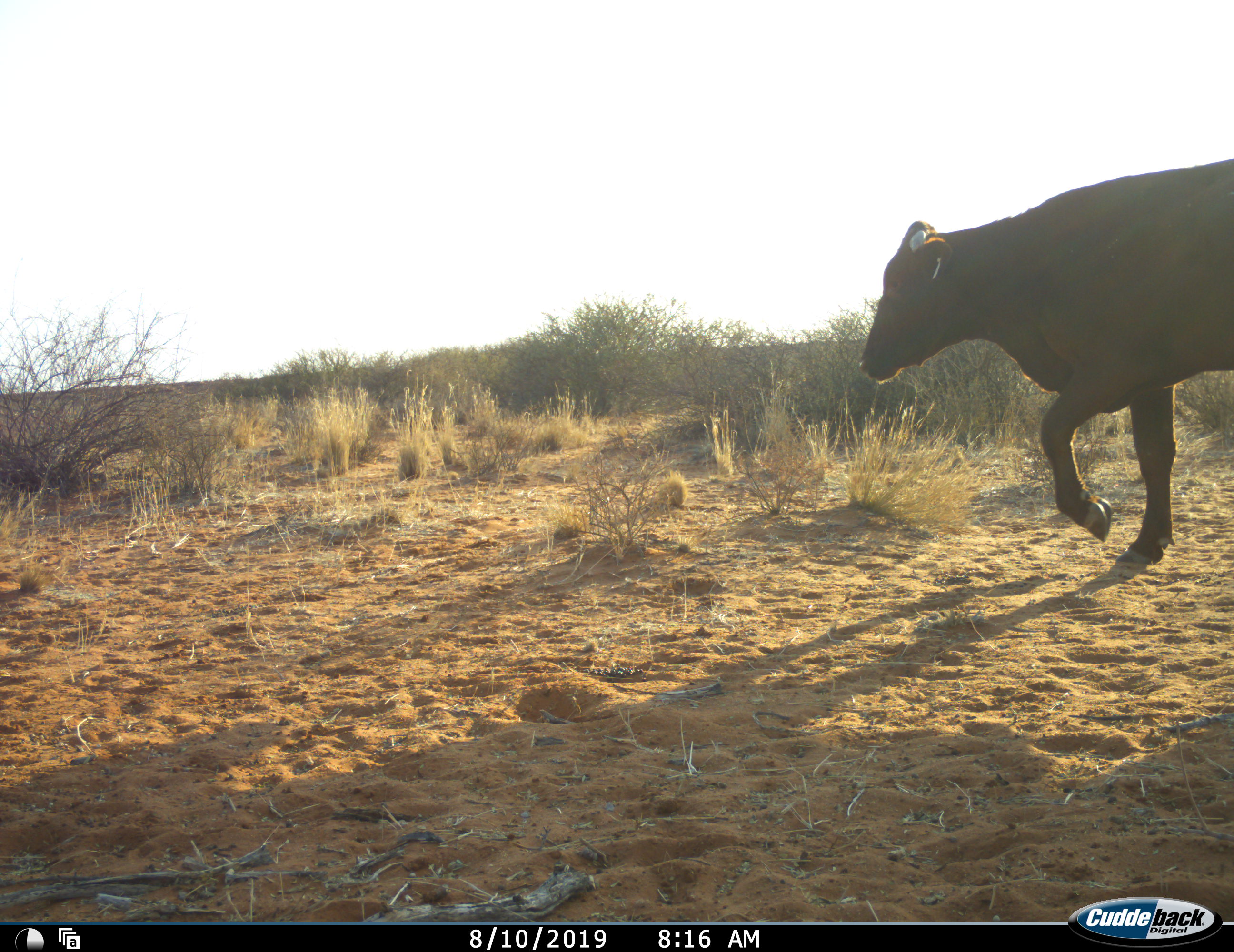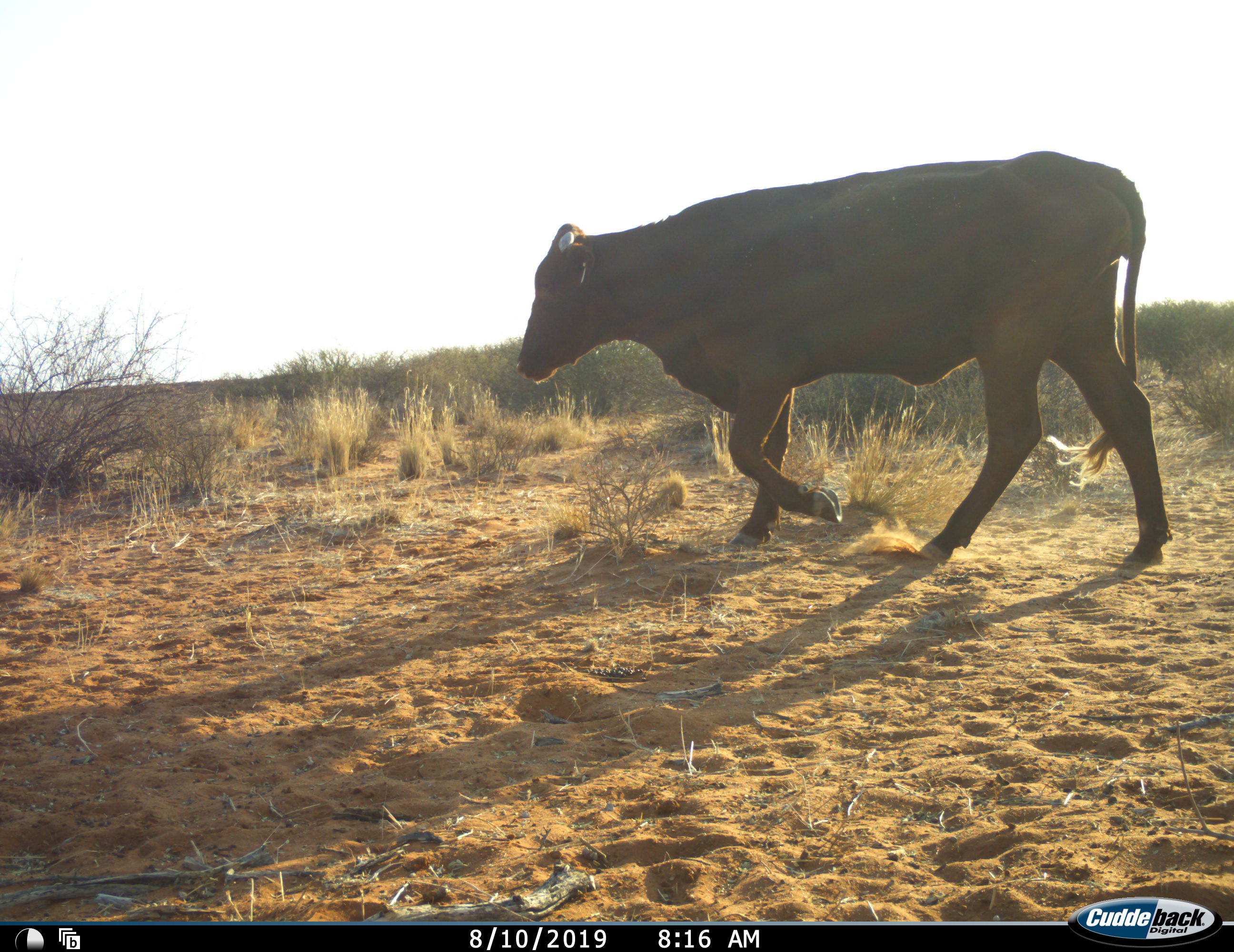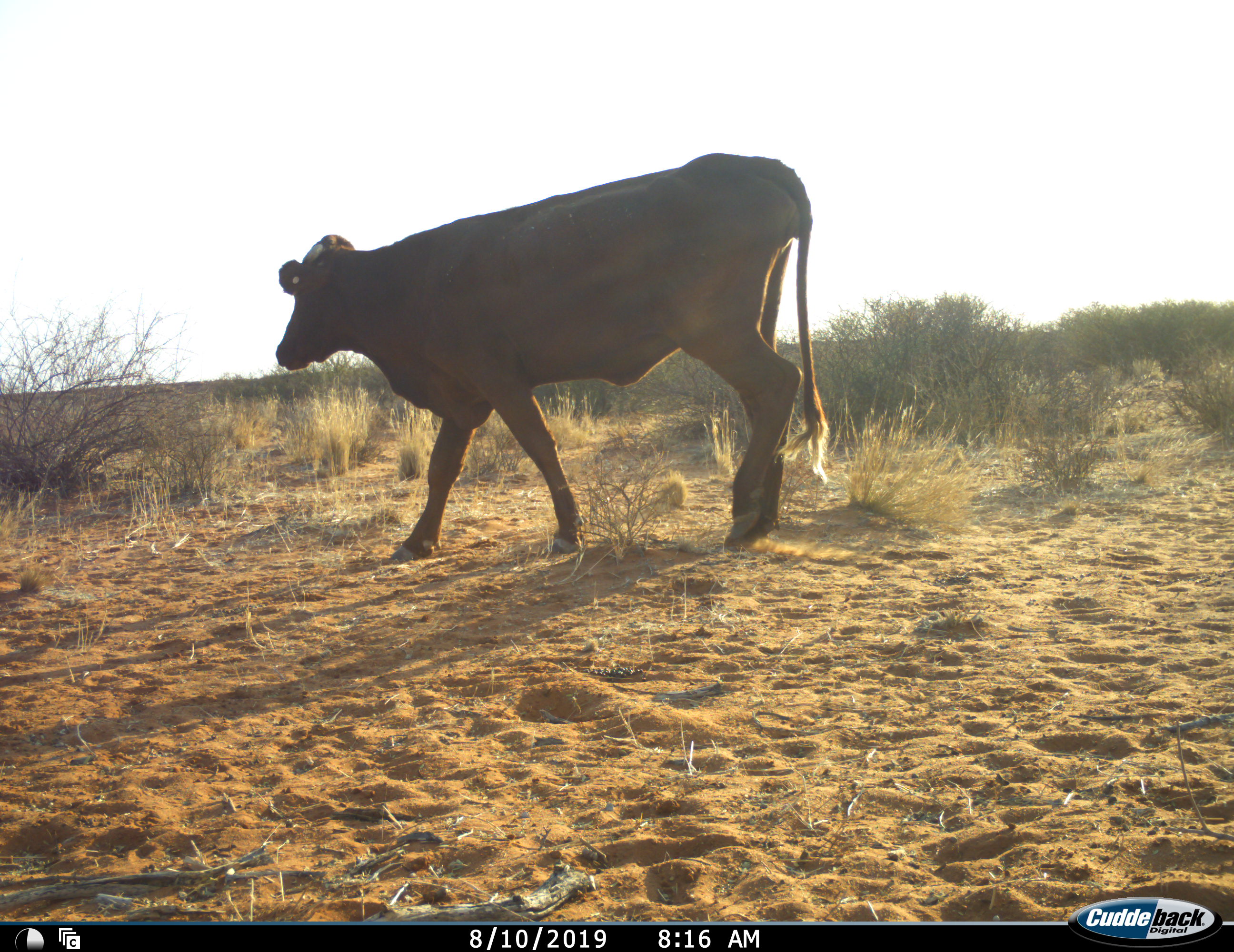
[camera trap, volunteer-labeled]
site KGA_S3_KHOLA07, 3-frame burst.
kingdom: Animalia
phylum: Chordata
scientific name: Vertebrata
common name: domestic animal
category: domesticanimal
Domesticanimal (domestic animal) (Vertebrata), count 1. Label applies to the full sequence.